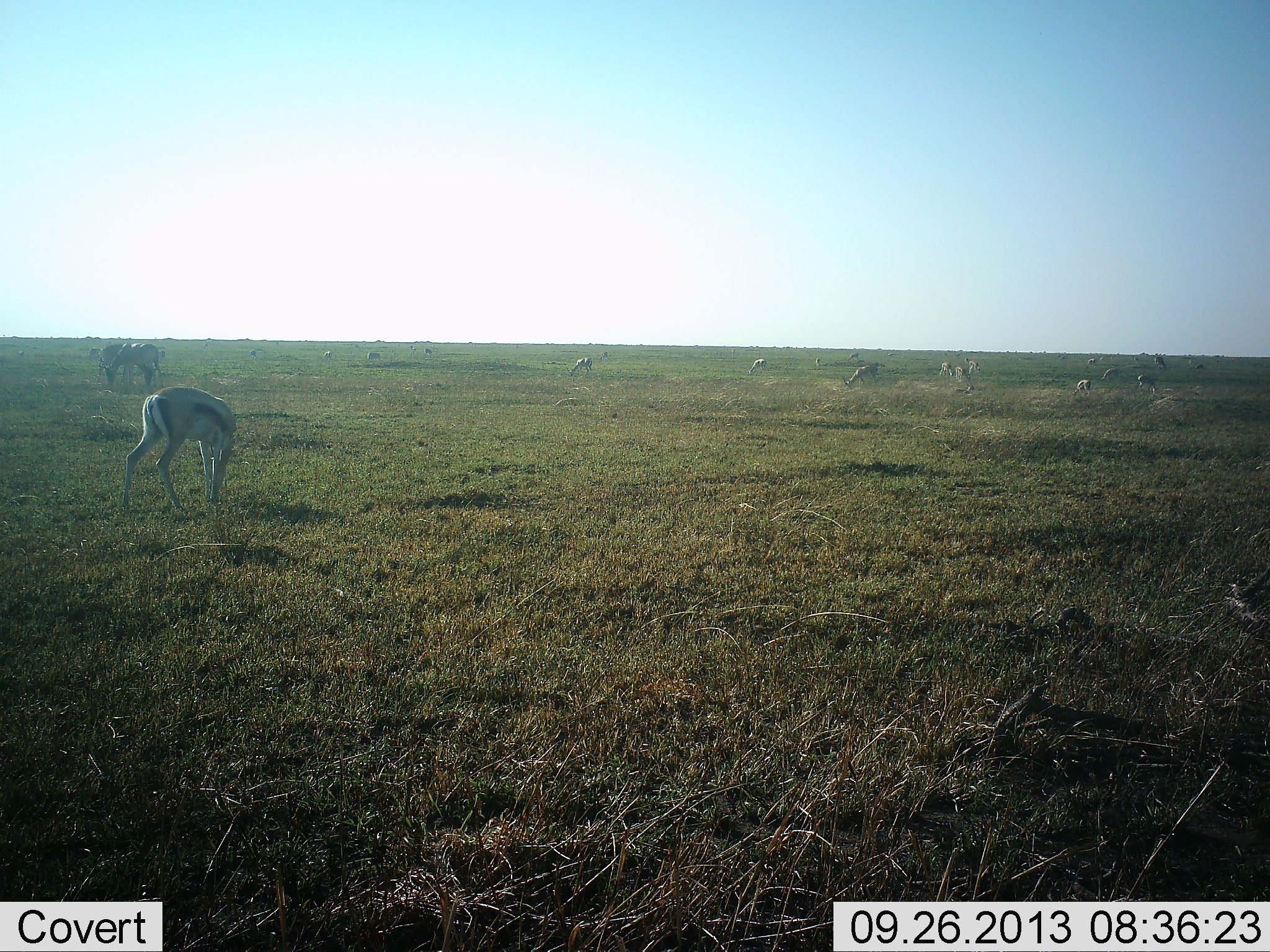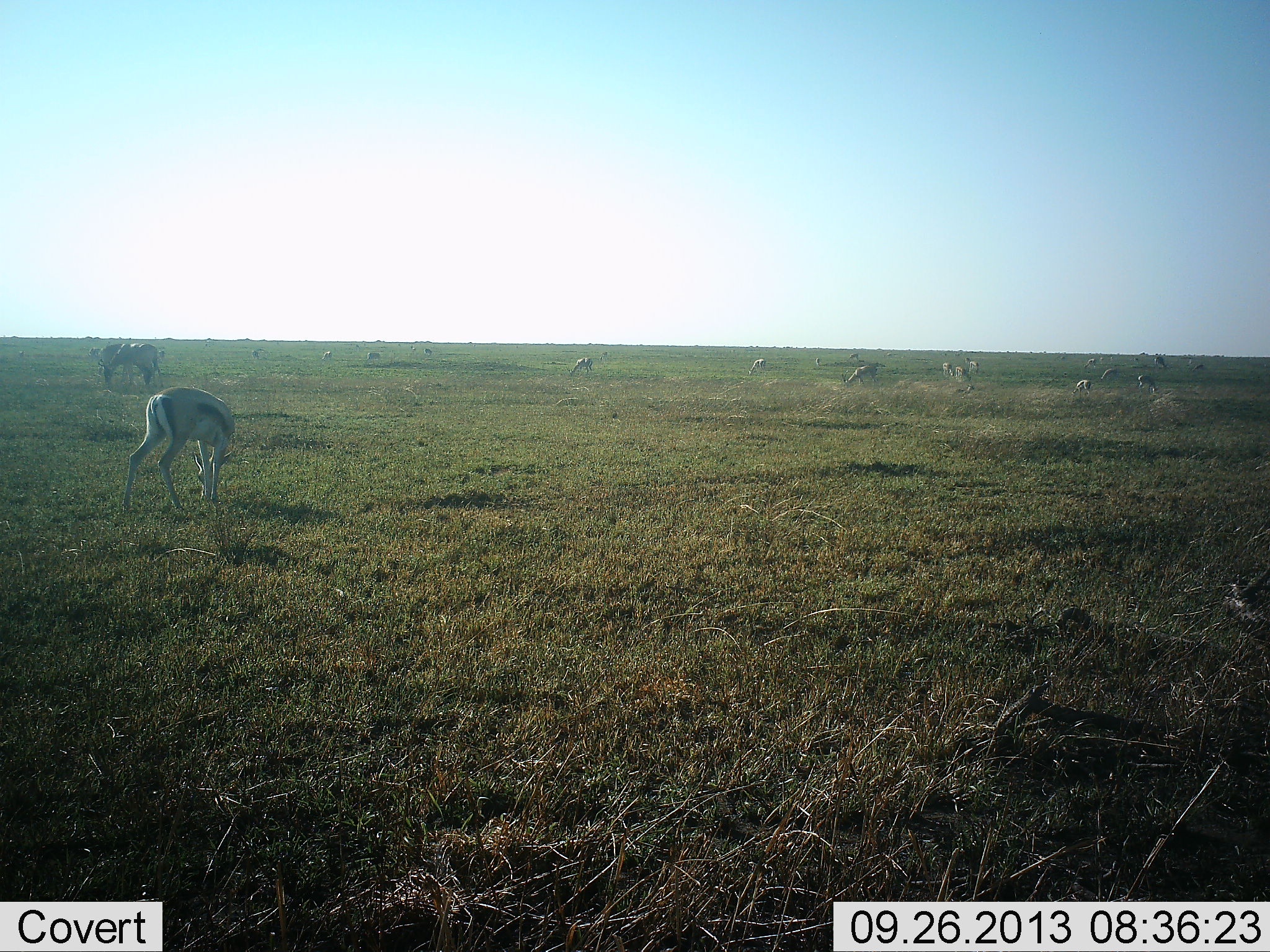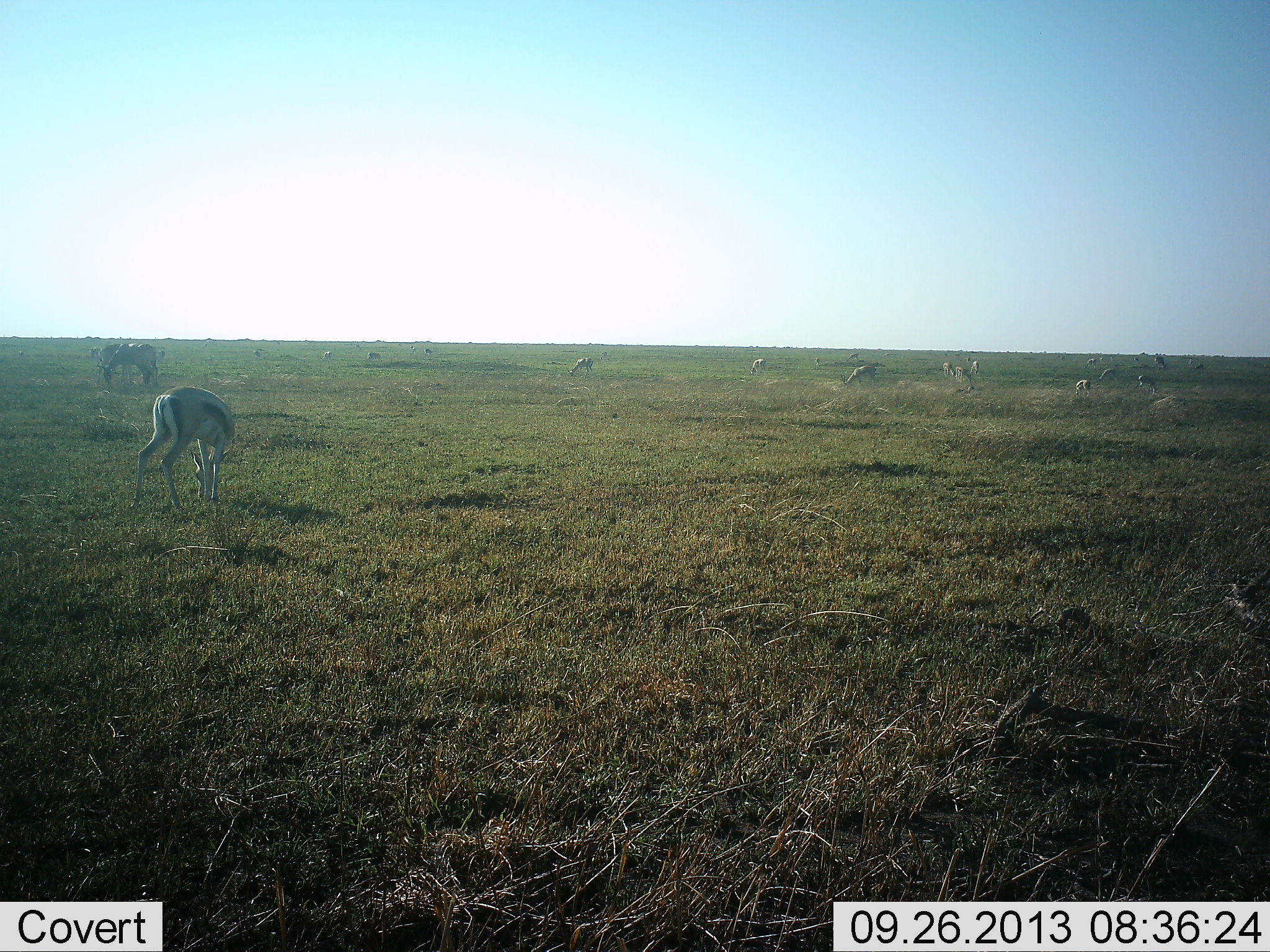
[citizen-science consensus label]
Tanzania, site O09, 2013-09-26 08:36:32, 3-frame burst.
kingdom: Animalia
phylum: Chordata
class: Mammalia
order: Artiodactyla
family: Bovidae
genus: Eudorcas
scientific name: Eudorcas thomsonii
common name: thomson's gazelle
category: gazellethomsons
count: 11-50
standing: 37%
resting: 0%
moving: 10%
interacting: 0%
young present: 0%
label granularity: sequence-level